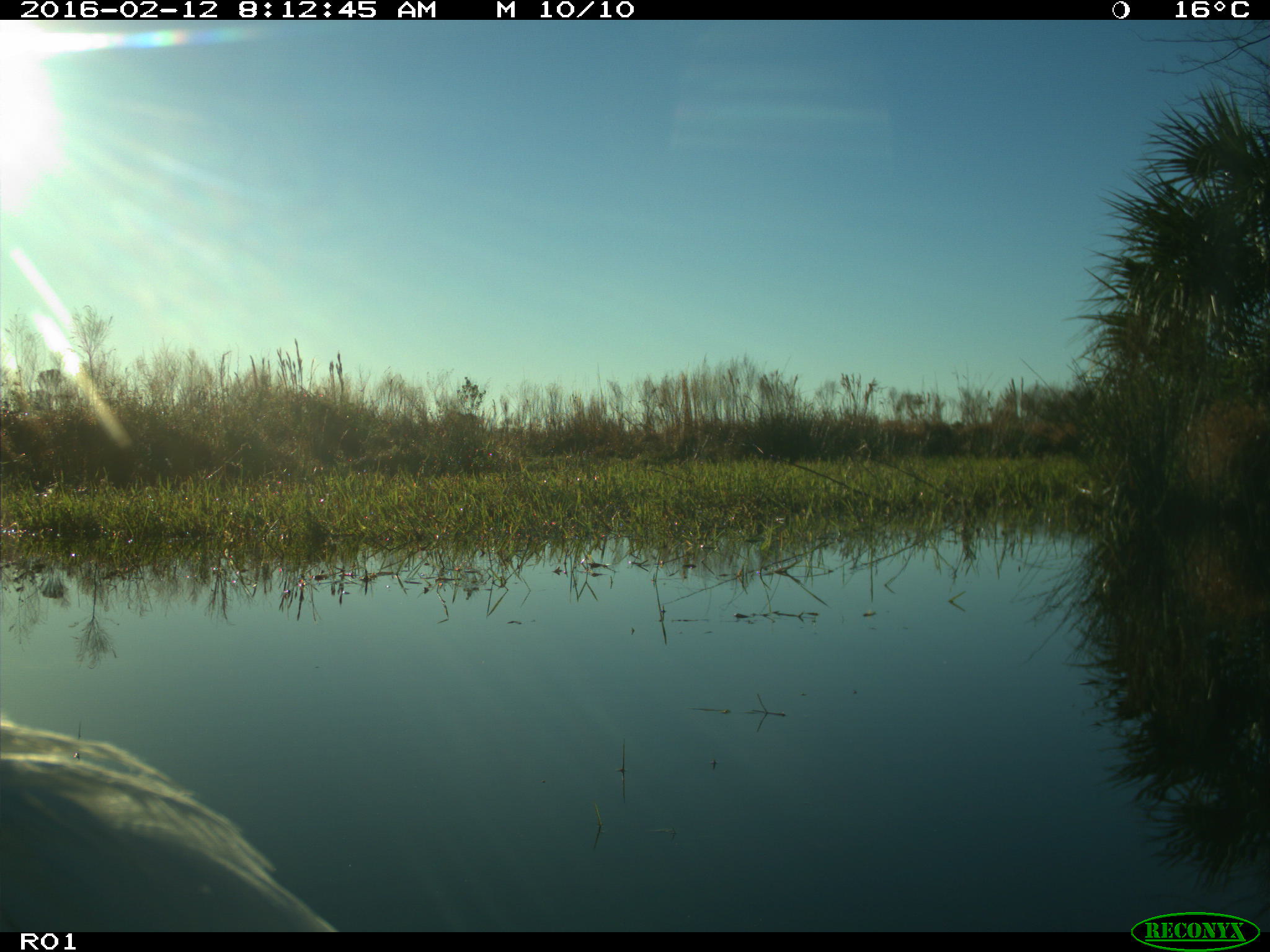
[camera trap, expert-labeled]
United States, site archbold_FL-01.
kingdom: Animalia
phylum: Chordata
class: Aves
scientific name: Aves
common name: birds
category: unidentified bird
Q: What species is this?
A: Unidentified bird (birds) (Aves).